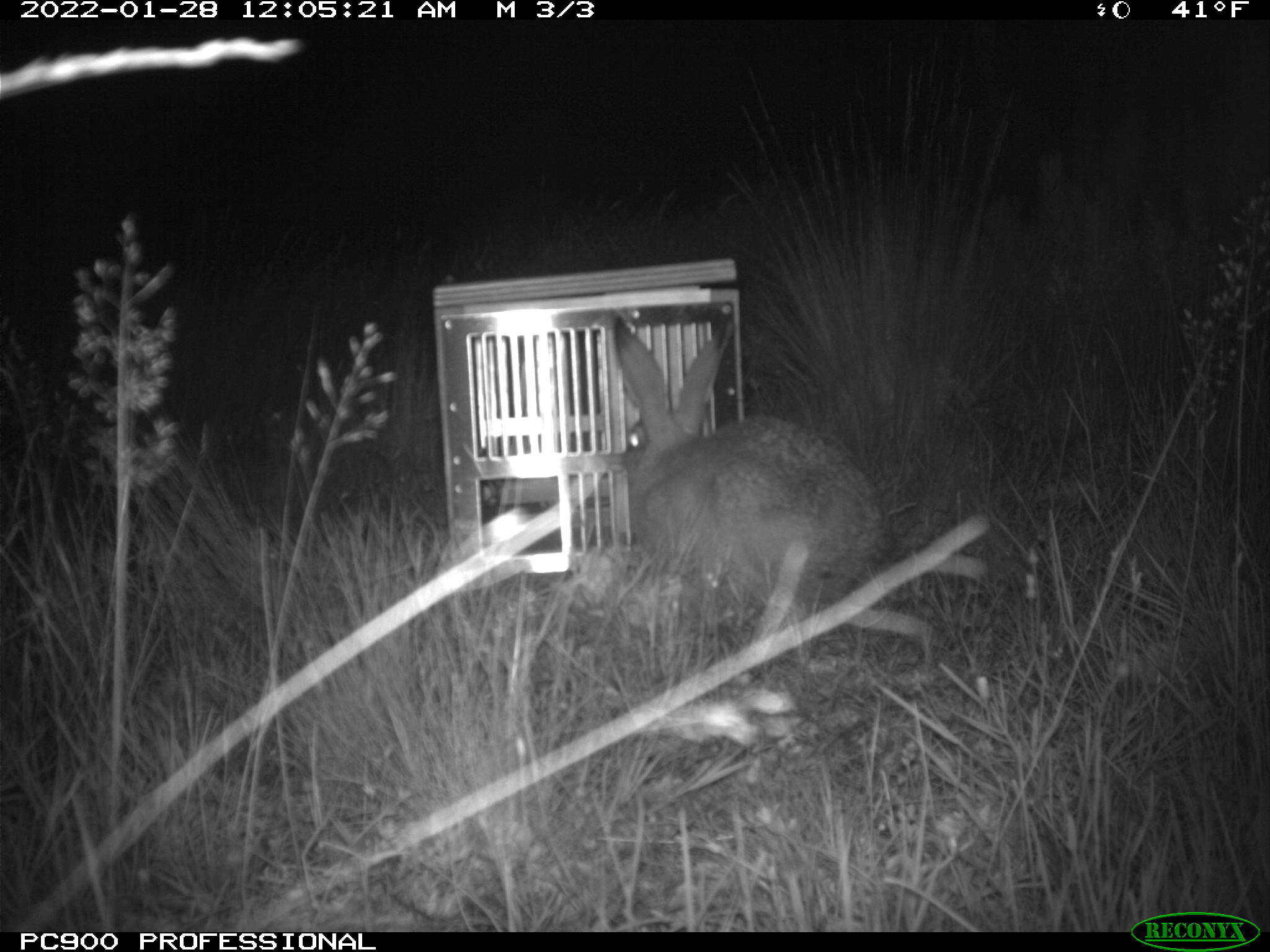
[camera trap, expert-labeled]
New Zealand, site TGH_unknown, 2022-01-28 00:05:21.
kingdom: Animalia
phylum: Chordata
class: Mammalia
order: Lagomorpha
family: Leporidae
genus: Lepus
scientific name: Lepus europaeus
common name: brown hare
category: hare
Hare (brown hare) (Lepus europaeus).